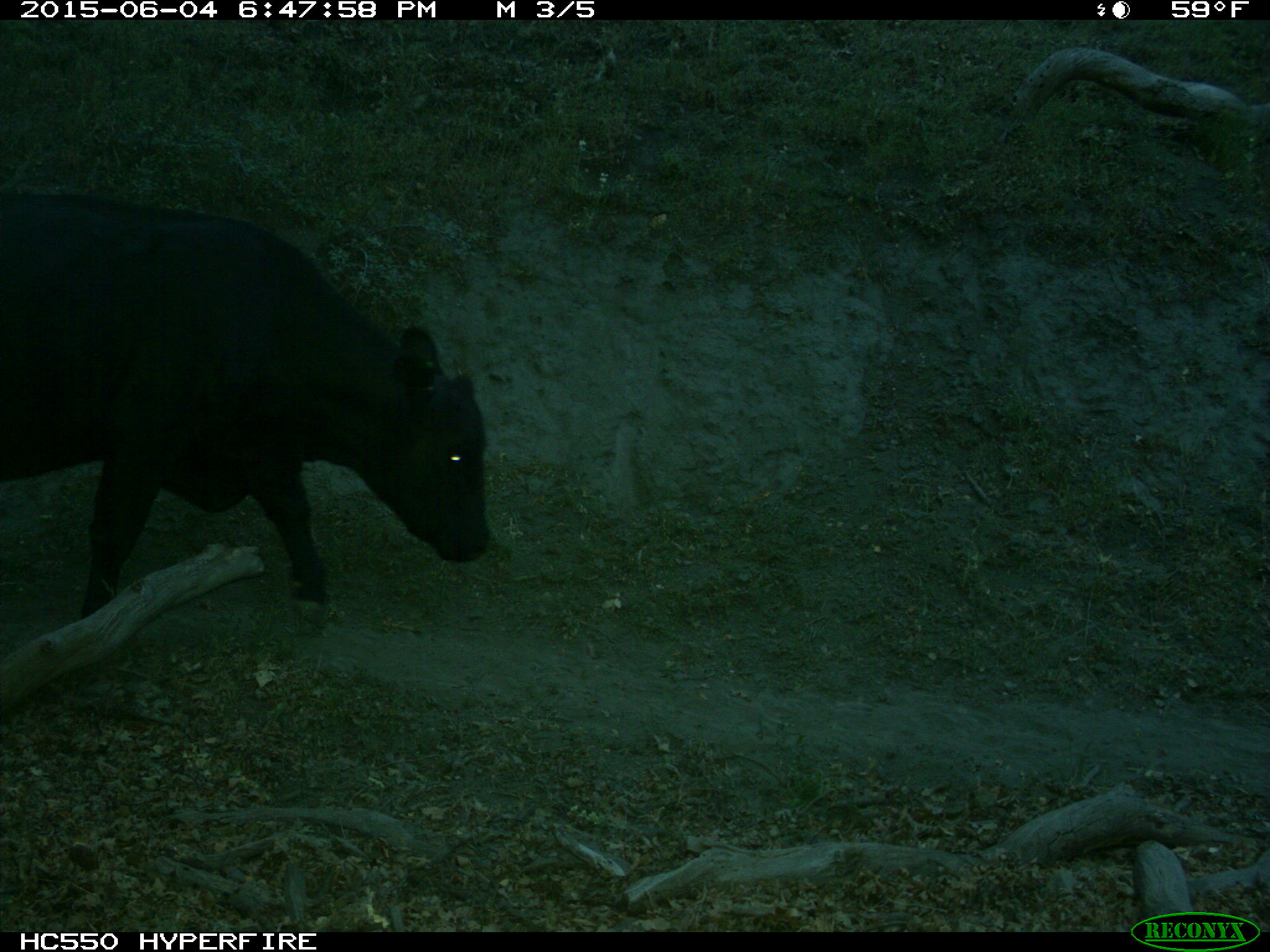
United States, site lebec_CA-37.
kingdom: Animalia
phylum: Chordata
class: Mammalia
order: Artiodactyla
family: Bovidae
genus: Bos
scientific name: Bos taurus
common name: domestic cow